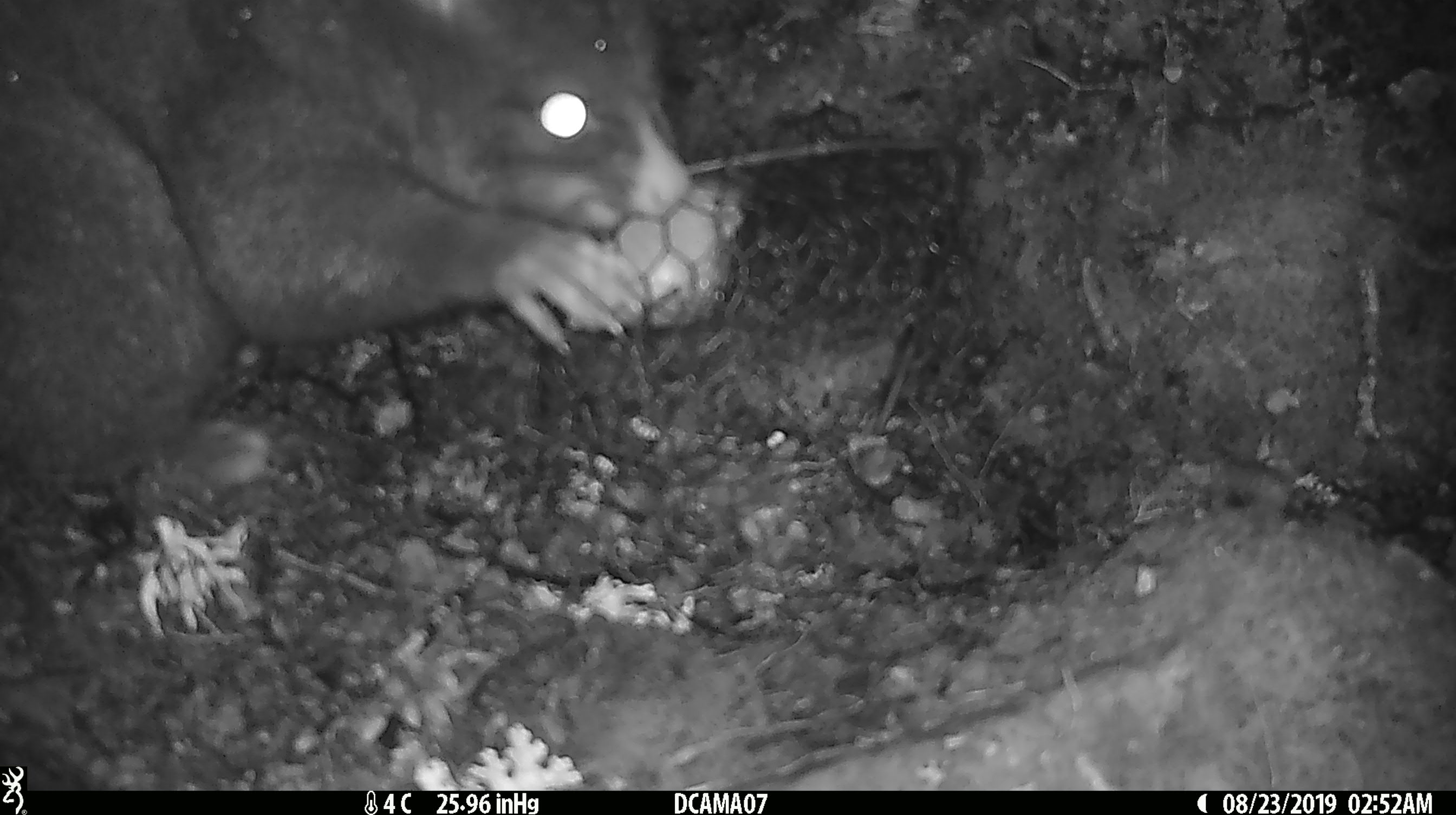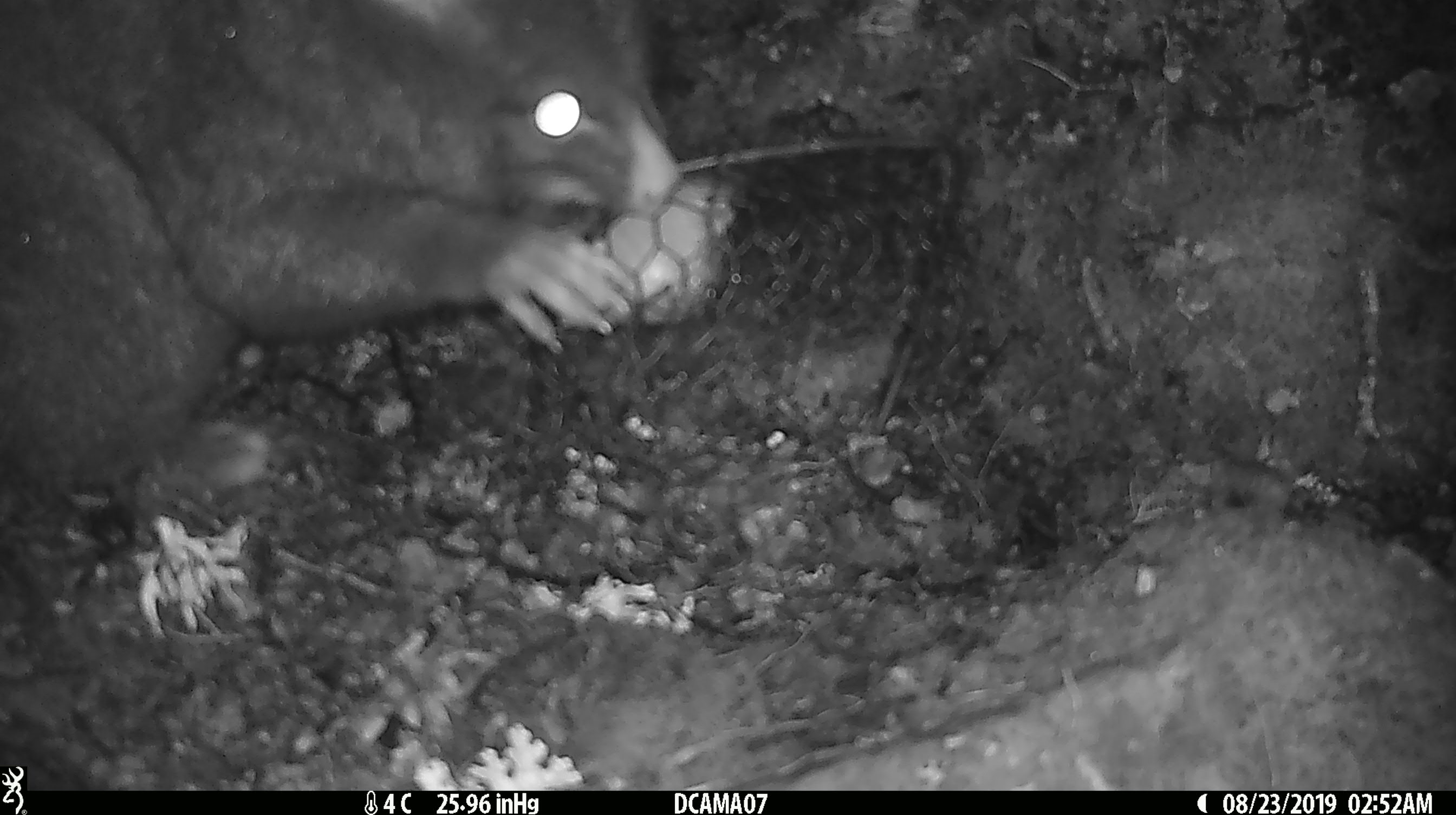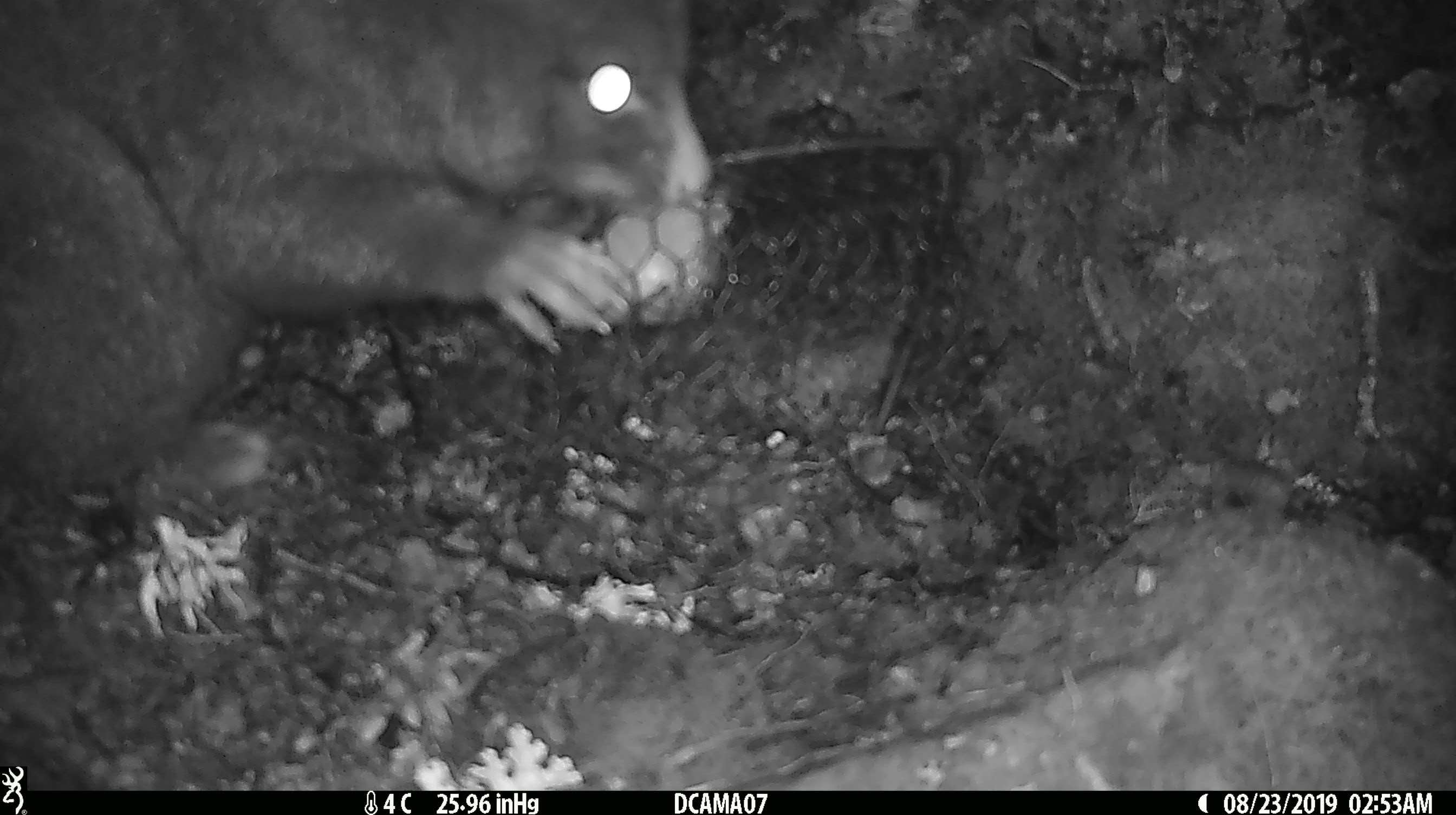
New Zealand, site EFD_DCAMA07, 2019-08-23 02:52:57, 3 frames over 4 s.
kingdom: Animalia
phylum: Chordata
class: Mammalia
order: Diprotodontia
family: Phalangeridae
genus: Trichosurus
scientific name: Trichosurus vulpecula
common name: common brushtail possum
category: possum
Possum (common brushtail possum) (Trichosurus vulpecula).